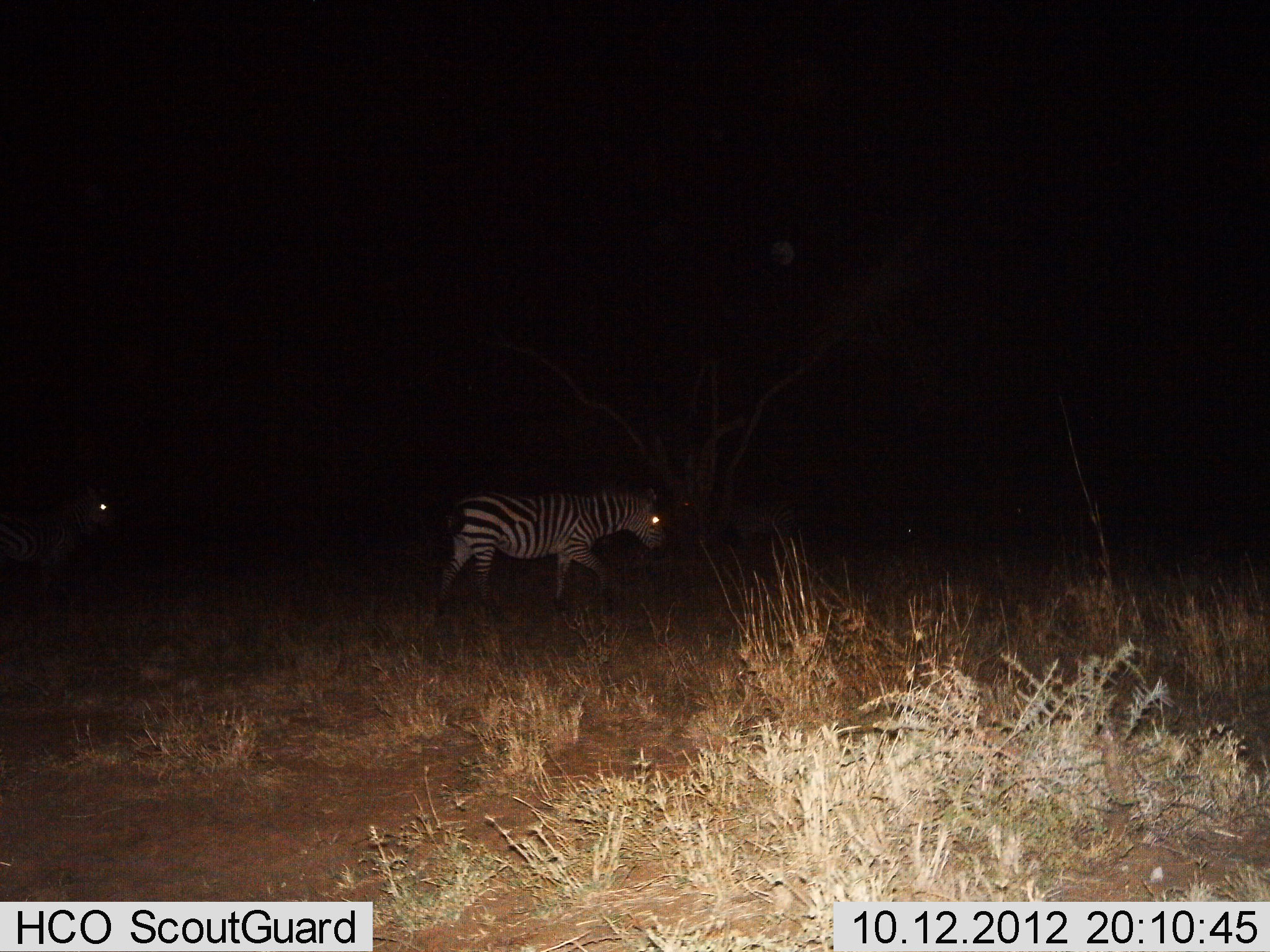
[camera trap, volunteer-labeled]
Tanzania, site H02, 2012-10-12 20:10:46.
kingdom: Animalia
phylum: Chordata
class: Mammalia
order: Perissodactyla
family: Equidae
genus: Equus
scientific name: Equus quagga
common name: plains zebra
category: zebra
Zebra (plains zebra) (Equus quagga), count 2. Behavior (volunteer vote fractions): standing 20%, resting 0%, moving 90%, interacting 0%. Young present (vote fraction): 0%. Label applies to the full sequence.